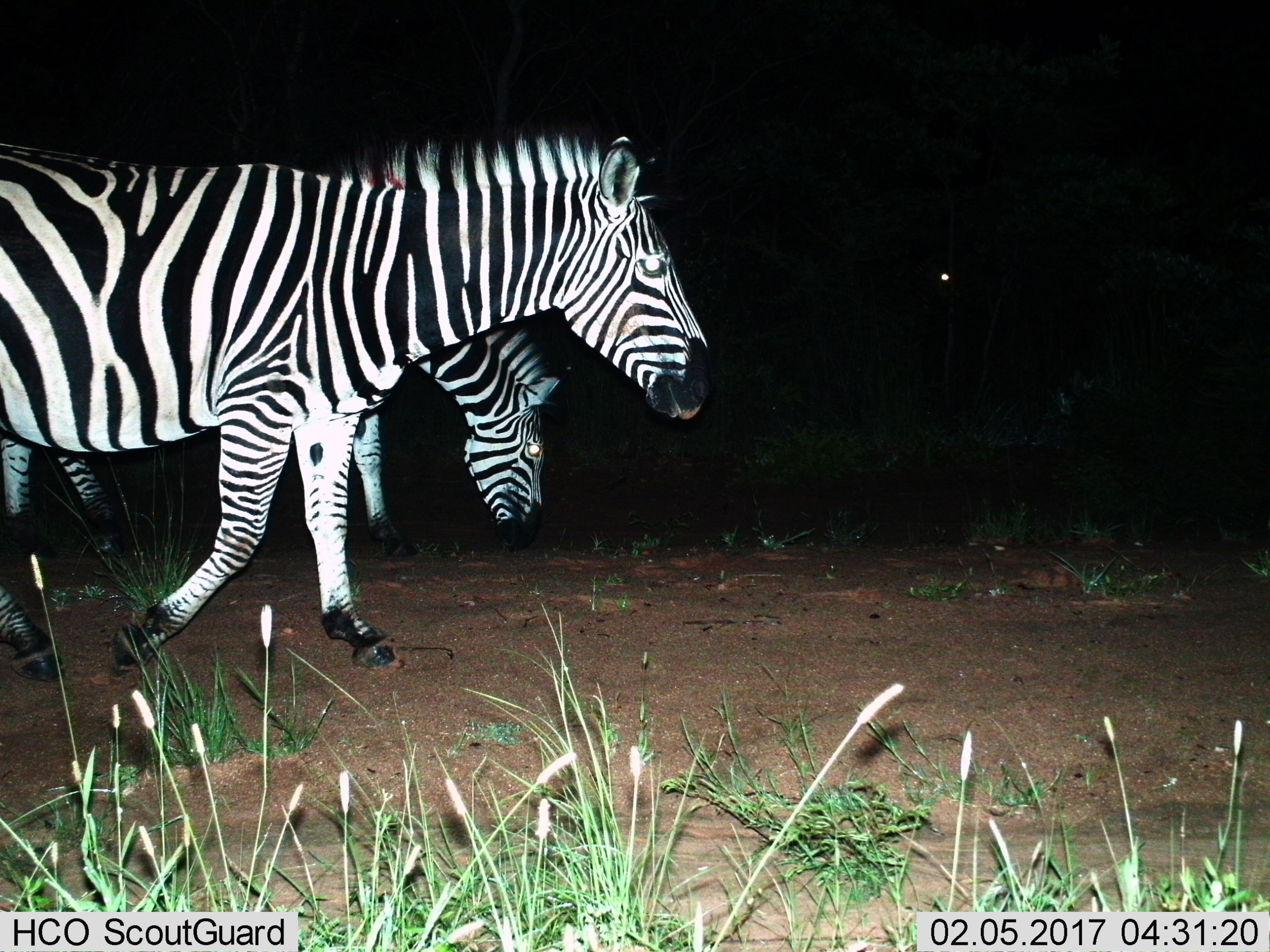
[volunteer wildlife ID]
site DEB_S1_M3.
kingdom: Animalia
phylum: Chordata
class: Mammalia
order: Perissodactyla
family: Equidae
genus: Equus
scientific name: Equus quagga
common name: plains zebra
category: zebraplains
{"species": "zebraplains (plains zebra) (Equus quagga)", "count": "2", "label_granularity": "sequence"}